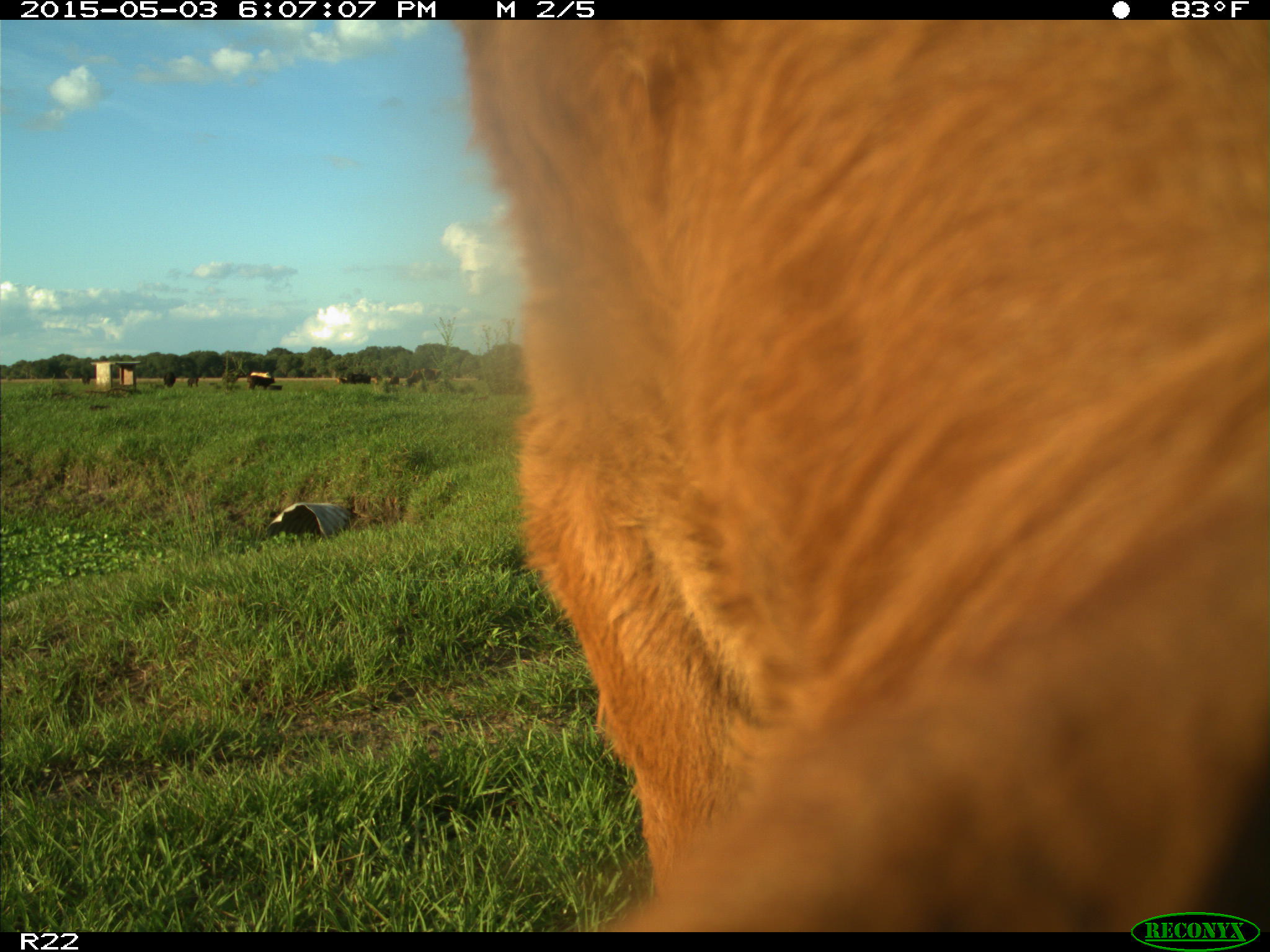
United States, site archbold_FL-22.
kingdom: Animalia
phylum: Chordata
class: Mammalia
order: Artiodactyla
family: Bovidae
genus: Bos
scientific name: Bos taurus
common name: domestic cow